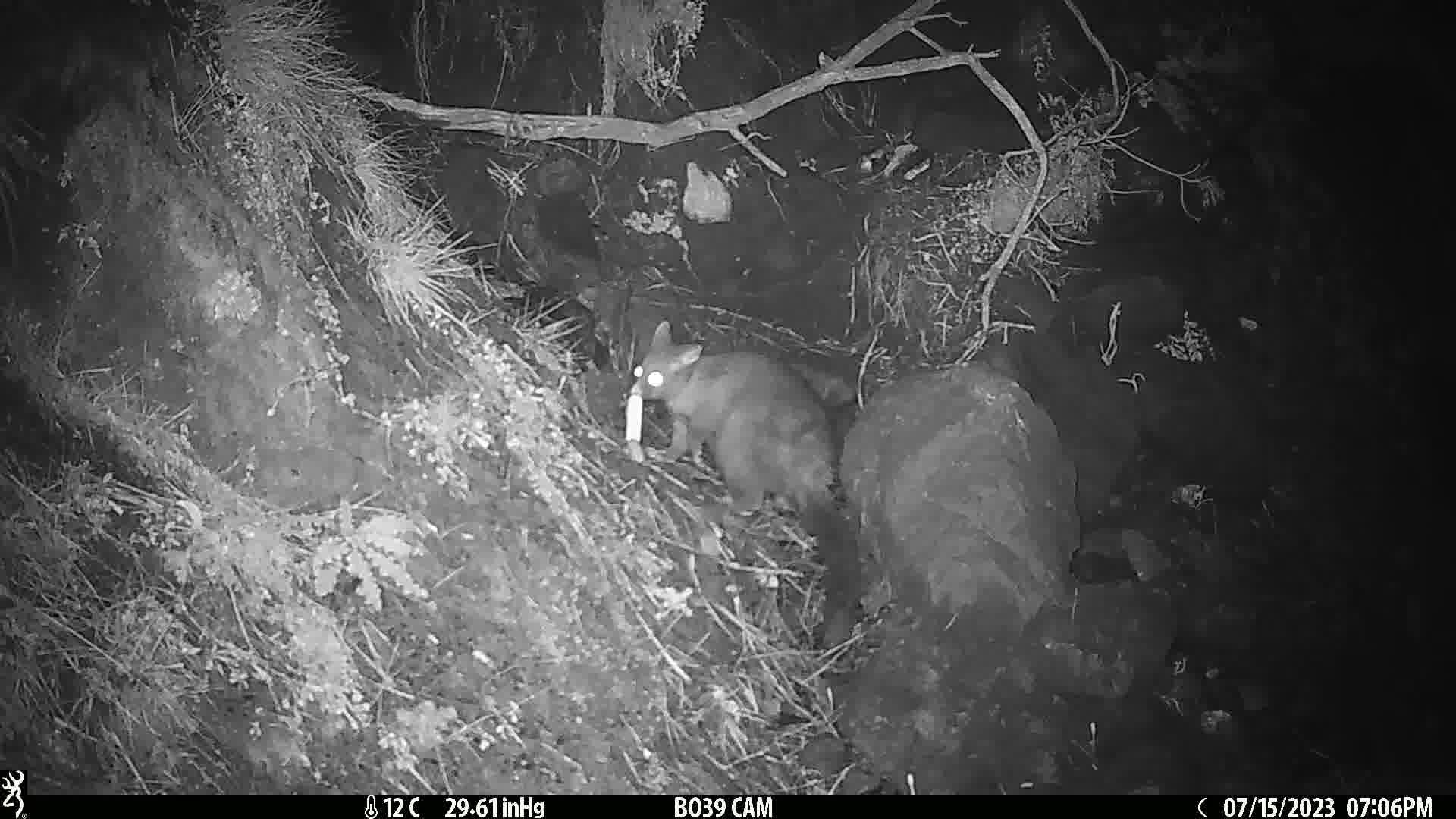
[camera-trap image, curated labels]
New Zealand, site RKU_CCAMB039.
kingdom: Animalia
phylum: Chordata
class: Mammalia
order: Diprotodontia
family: Phalangeridae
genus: Trichosurus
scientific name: Trichosurus vulpecula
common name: common brushtail possum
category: possum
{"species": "possum (common brushtail possum) (Trichosurus vulpecula)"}